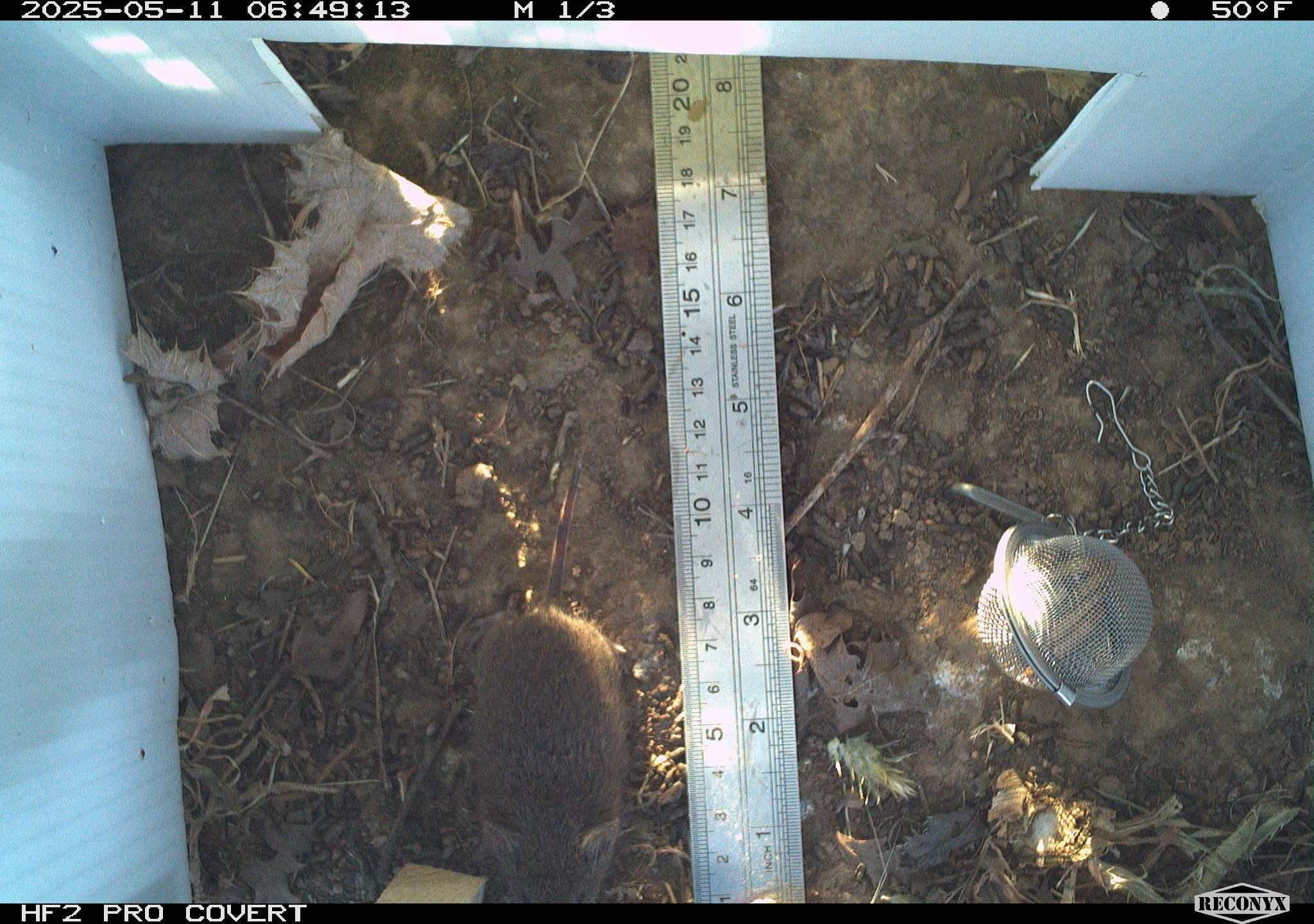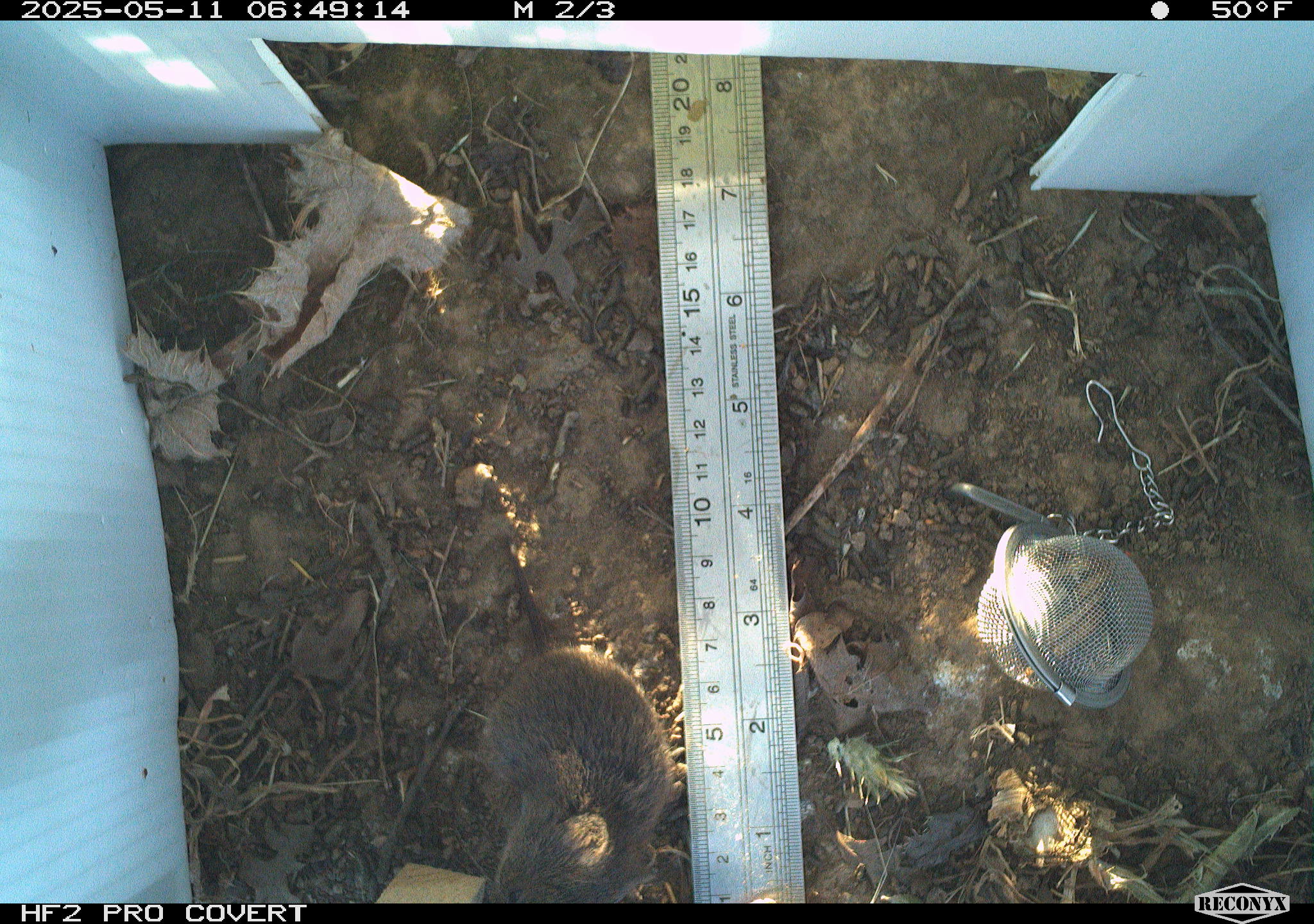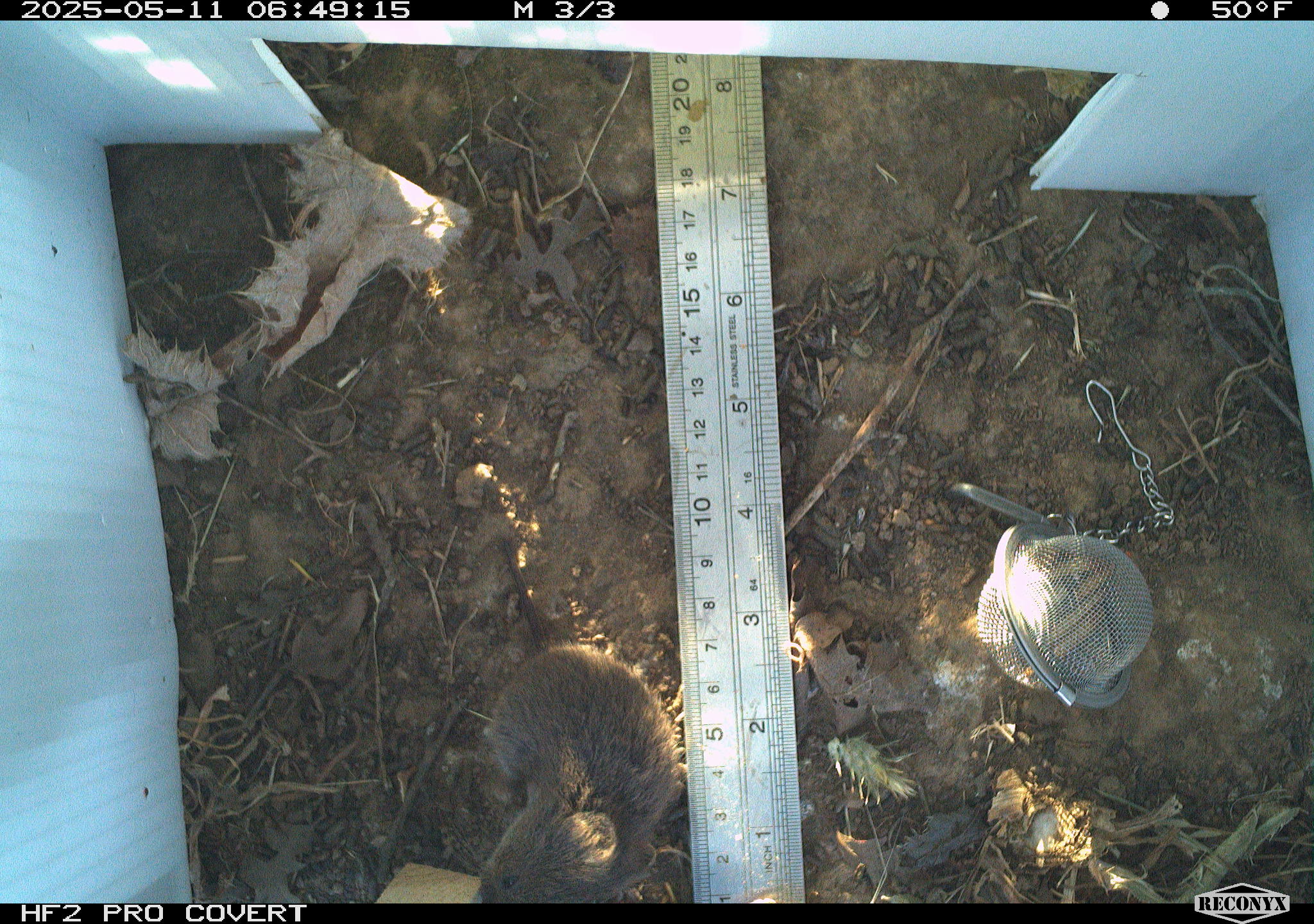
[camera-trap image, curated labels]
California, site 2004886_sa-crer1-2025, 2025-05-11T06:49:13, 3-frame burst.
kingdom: Animalia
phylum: Chordata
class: Mammalia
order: Rodentia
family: Cricetidae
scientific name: Arvicolinae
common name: voles, lemmings, and muskrats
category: arvicolinae subfamily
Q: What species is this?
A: Arvicolinae subfamily (voles, lemmings, and muskrats) (Arvicolinae).